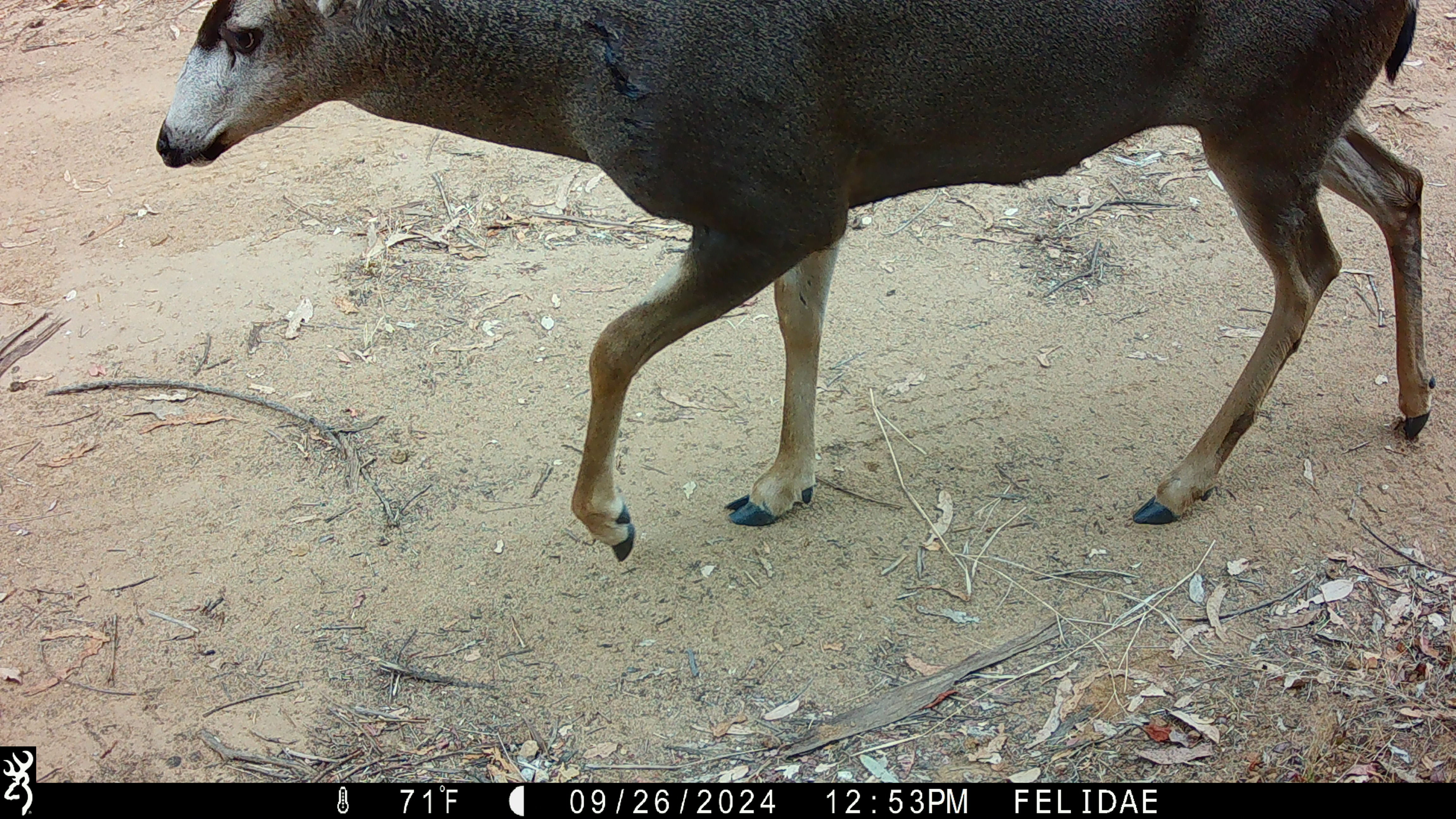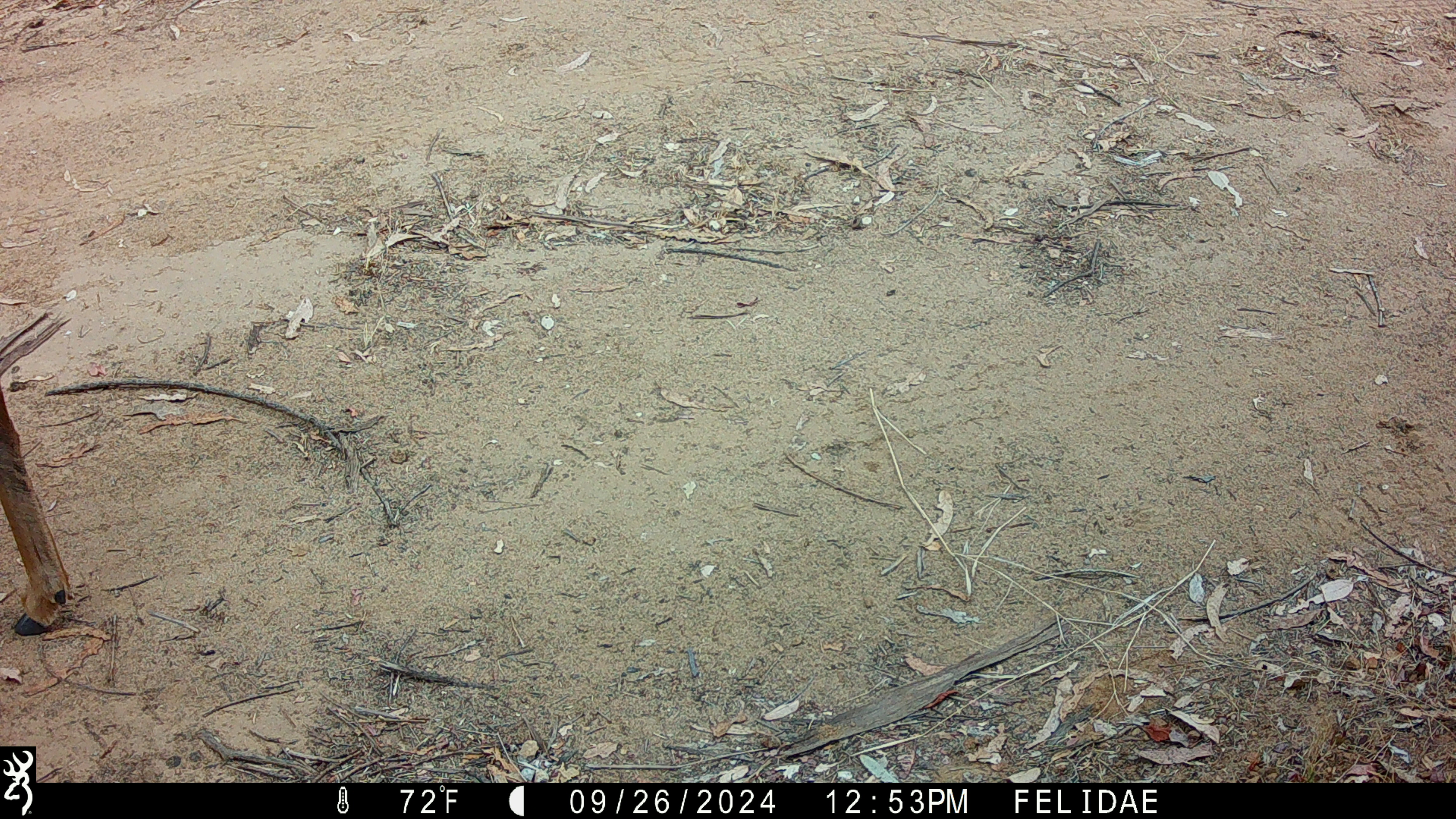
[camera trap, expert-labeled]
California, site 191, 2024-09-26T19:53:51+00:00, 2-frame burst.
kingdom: Animalia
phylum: Chordata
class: Mammalia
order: Artiodactyla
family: Cervidae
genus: Odocoileus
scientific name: Odocoileus hemionus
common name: mule deer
Mule deer (Odocoileus hemionus).